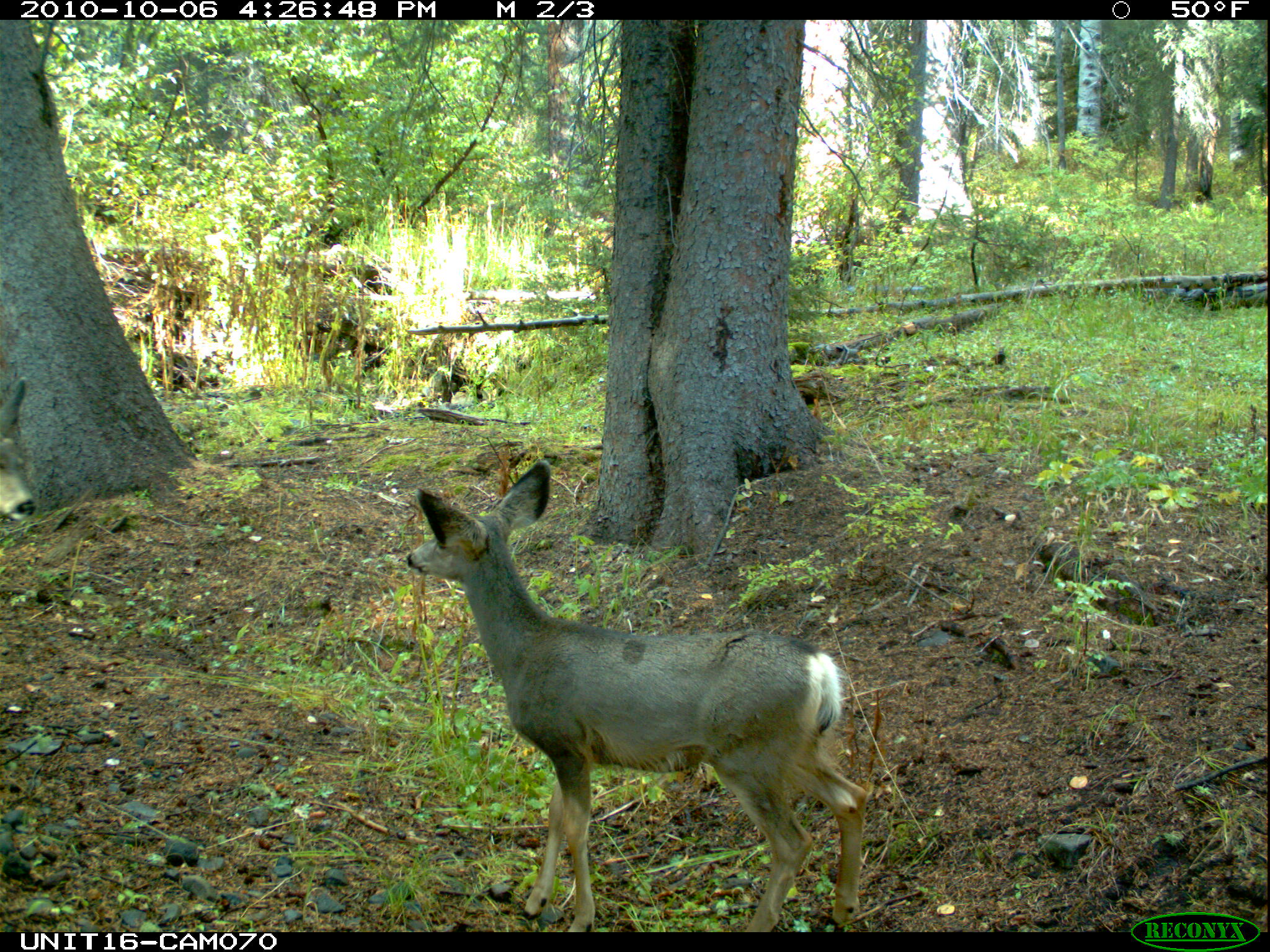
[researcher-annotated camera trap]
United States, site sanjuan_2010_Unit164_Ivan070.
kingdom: Animalia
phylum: Chordata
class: Mammalia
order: Artiodactyla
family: Cervidae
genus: Odocoileus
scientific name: Odocoileus hemionus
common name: mule deer